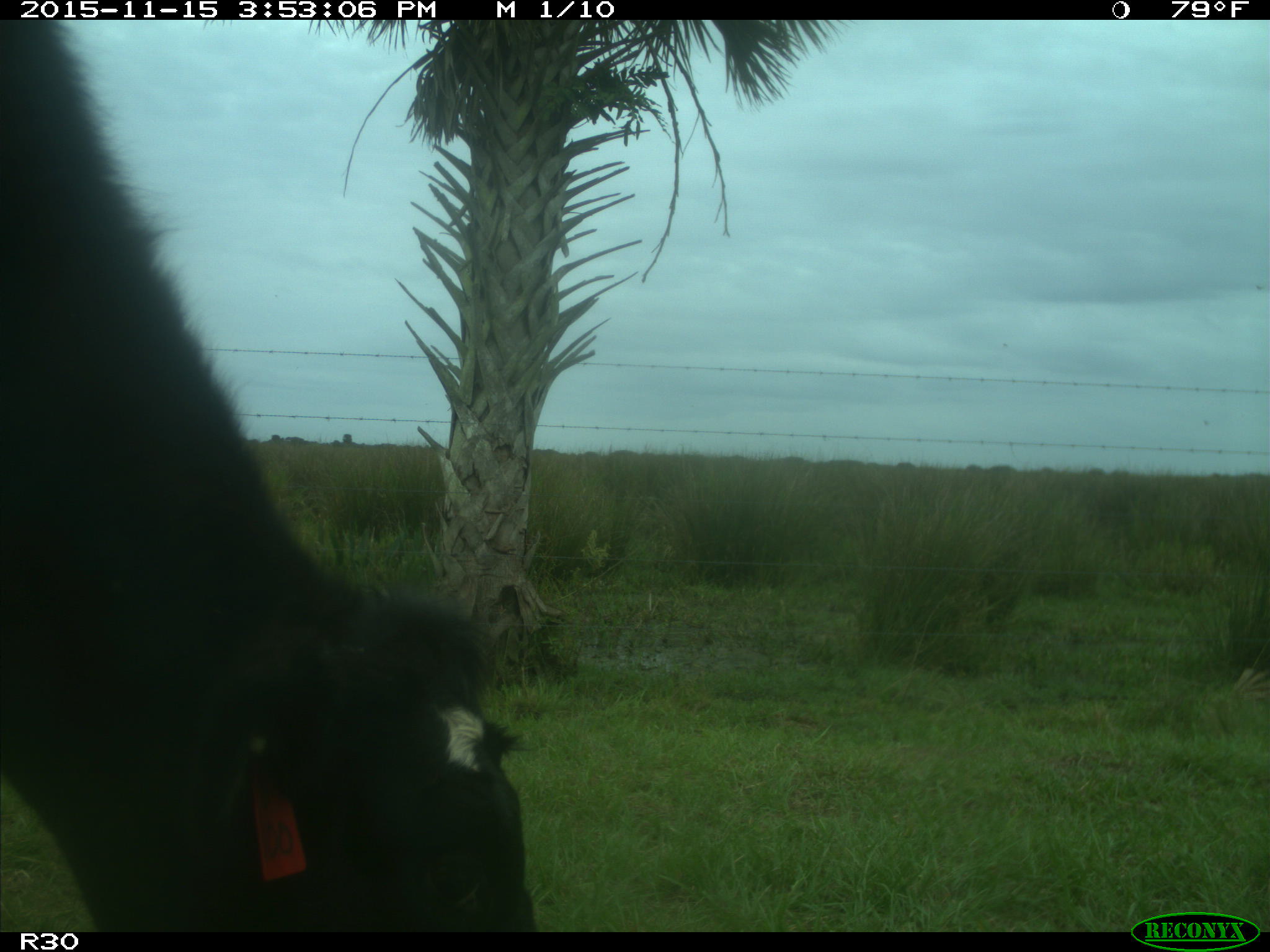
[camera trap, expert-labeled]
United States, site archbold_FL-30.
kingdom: Animalia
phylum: Chordata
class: Mammalia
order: Artiodactyla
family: Bovidae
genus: Bos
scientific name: Bos taurus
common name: domestic cow